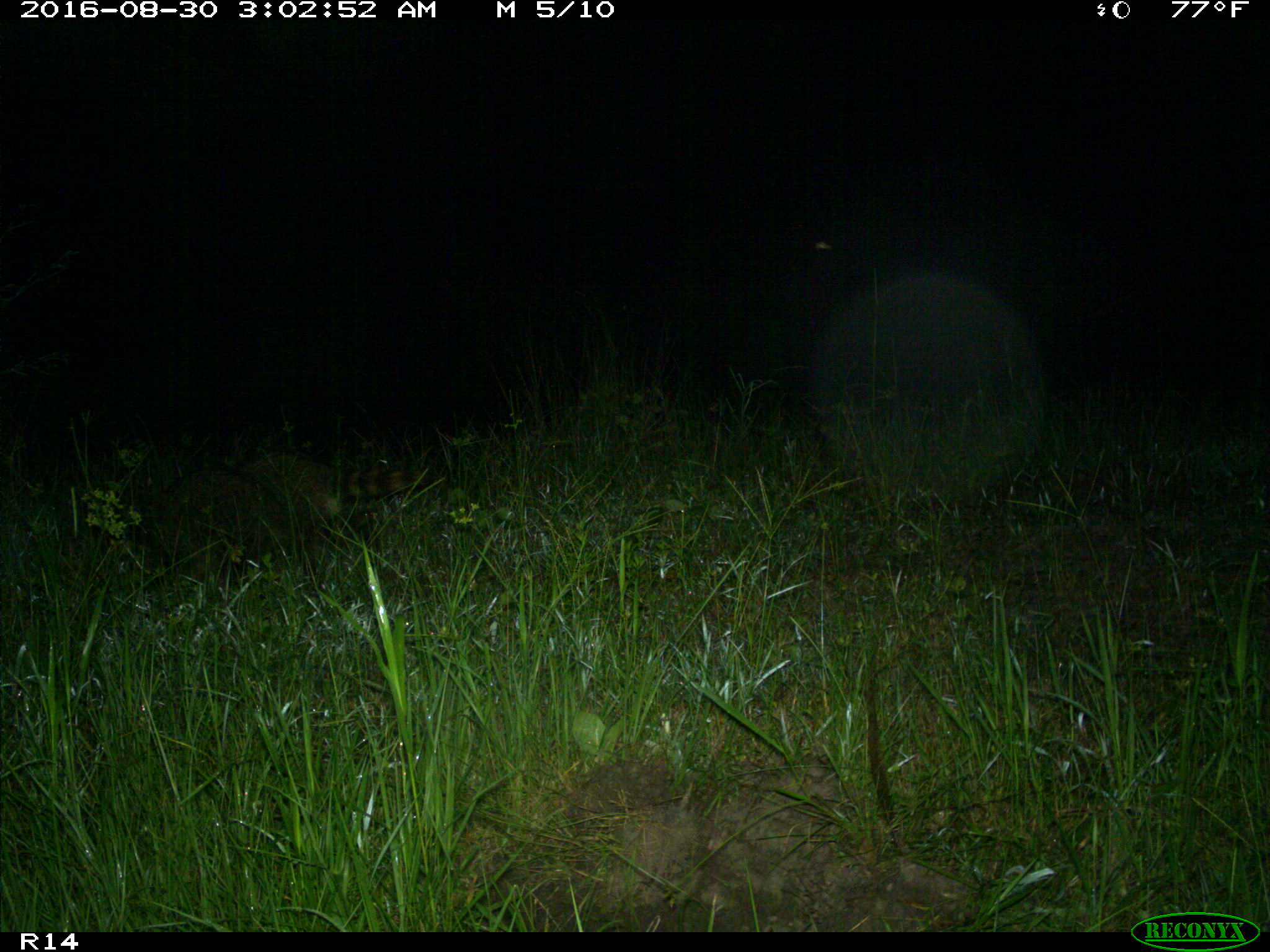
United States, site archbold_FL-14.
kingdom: Animalia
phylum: Chordata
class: Mammalia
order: Carnivora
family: Procyonidae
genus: Procyon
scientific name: Procyon lotor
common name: common raccoon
Procyon lotor (common raccoon).